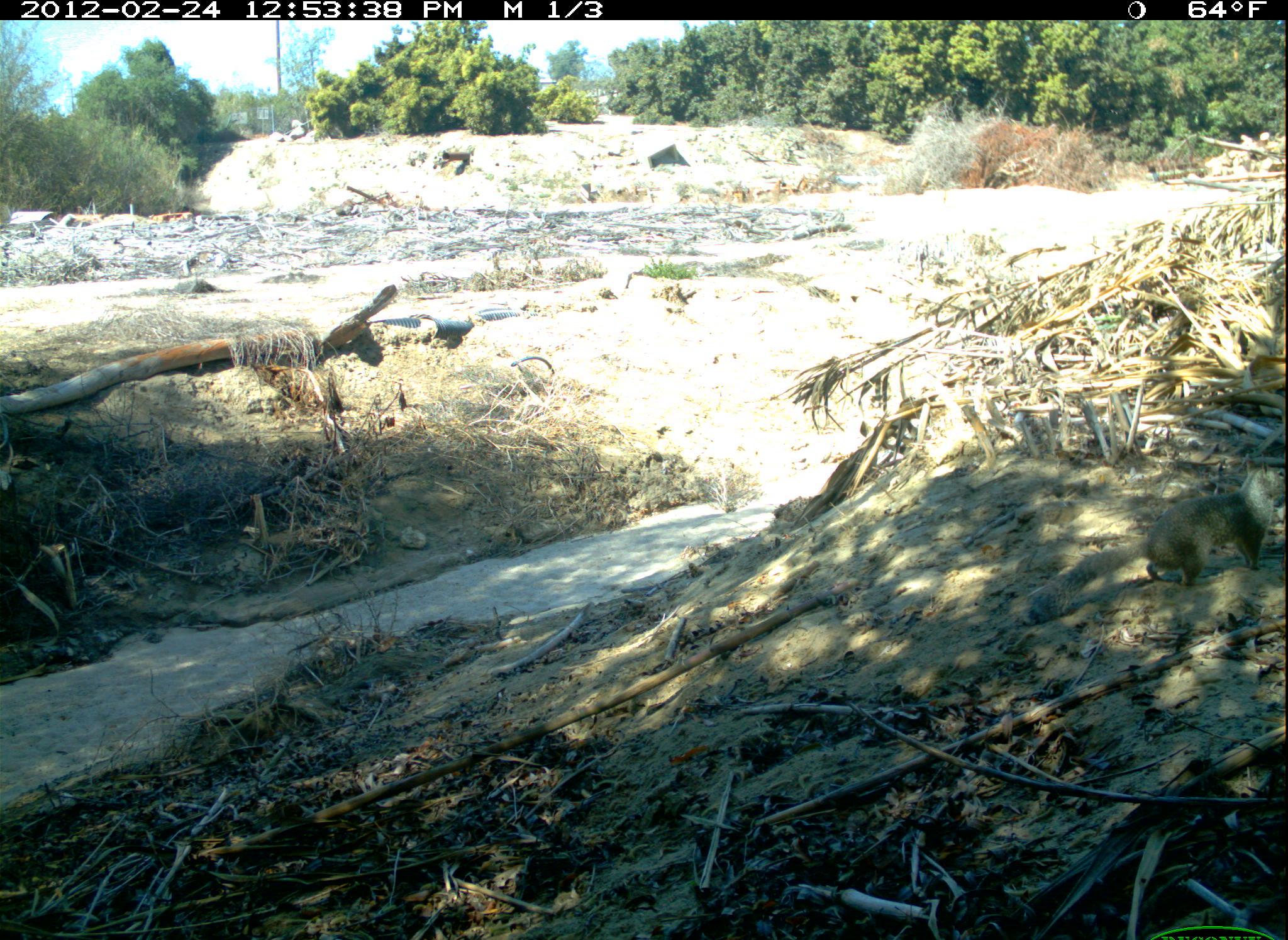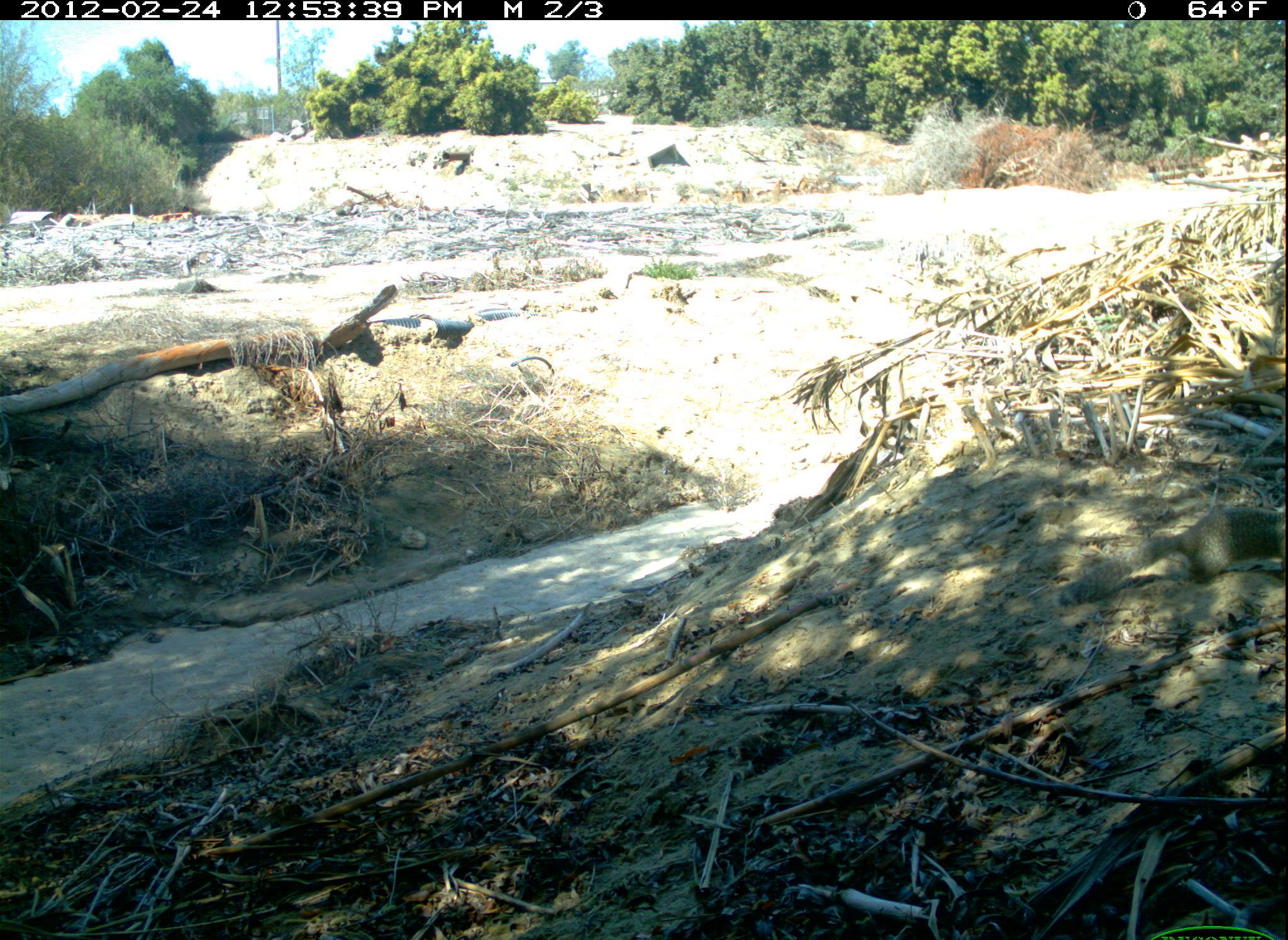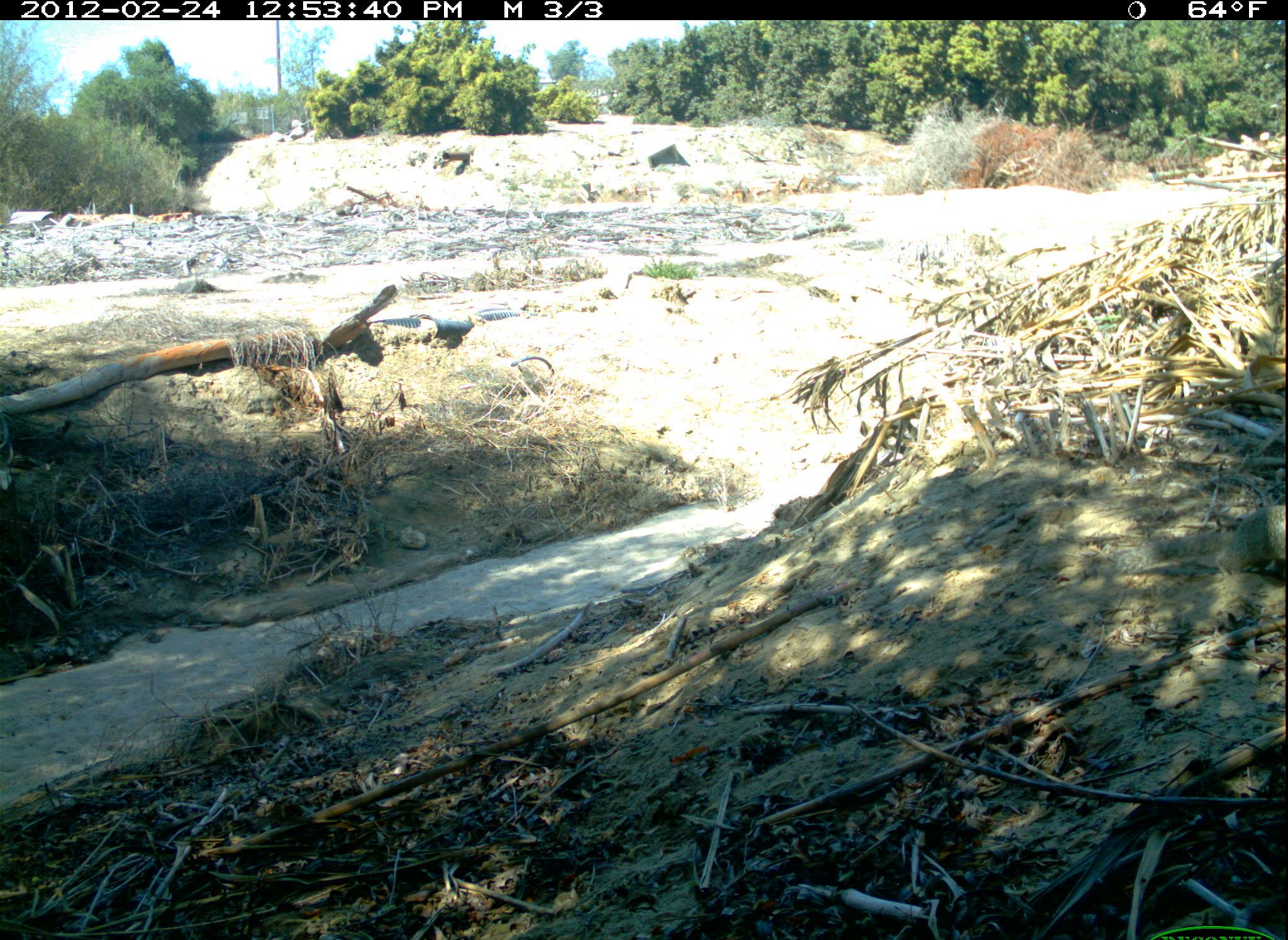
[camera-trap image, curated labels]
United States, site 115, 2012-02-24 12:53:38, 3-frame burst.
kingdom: Animalia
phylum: Chordata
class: Mammalia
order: Rodentia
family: Sciuridae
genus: Sciurus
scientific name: Sciurus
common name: squirrel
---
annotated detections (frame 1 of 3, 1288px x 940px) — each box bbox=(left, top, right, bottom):
squirrel: bbox=(1005, 459, 1285, 633)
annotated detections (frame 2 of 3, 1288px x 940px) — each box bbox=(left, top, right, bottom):
squirrel: bbox=(1056, 496, 1286, 622)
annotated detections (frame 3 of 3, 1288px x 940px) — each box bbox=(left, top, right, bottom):
squirrel: bbox=(1080, 498, 1284, 606)